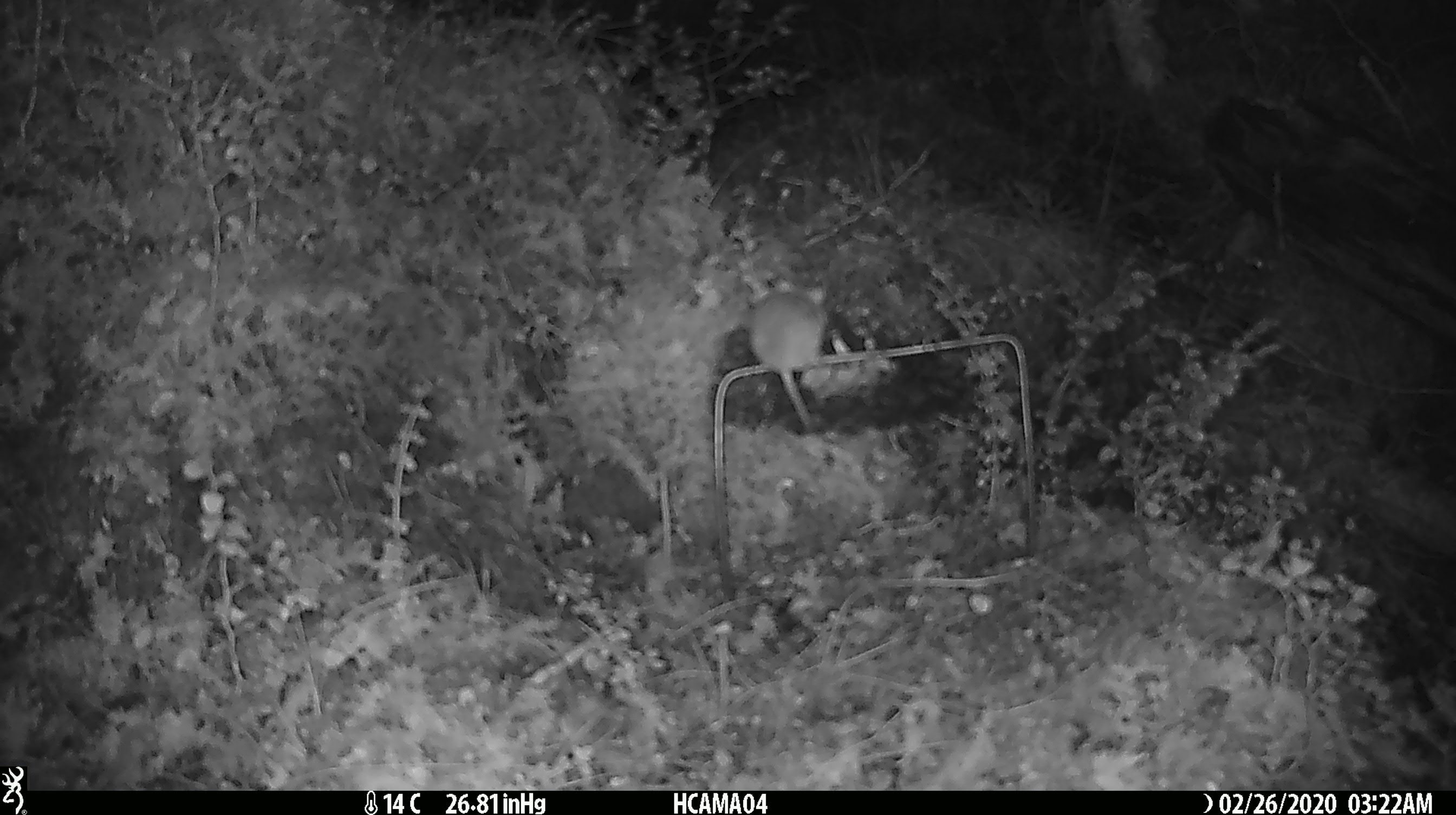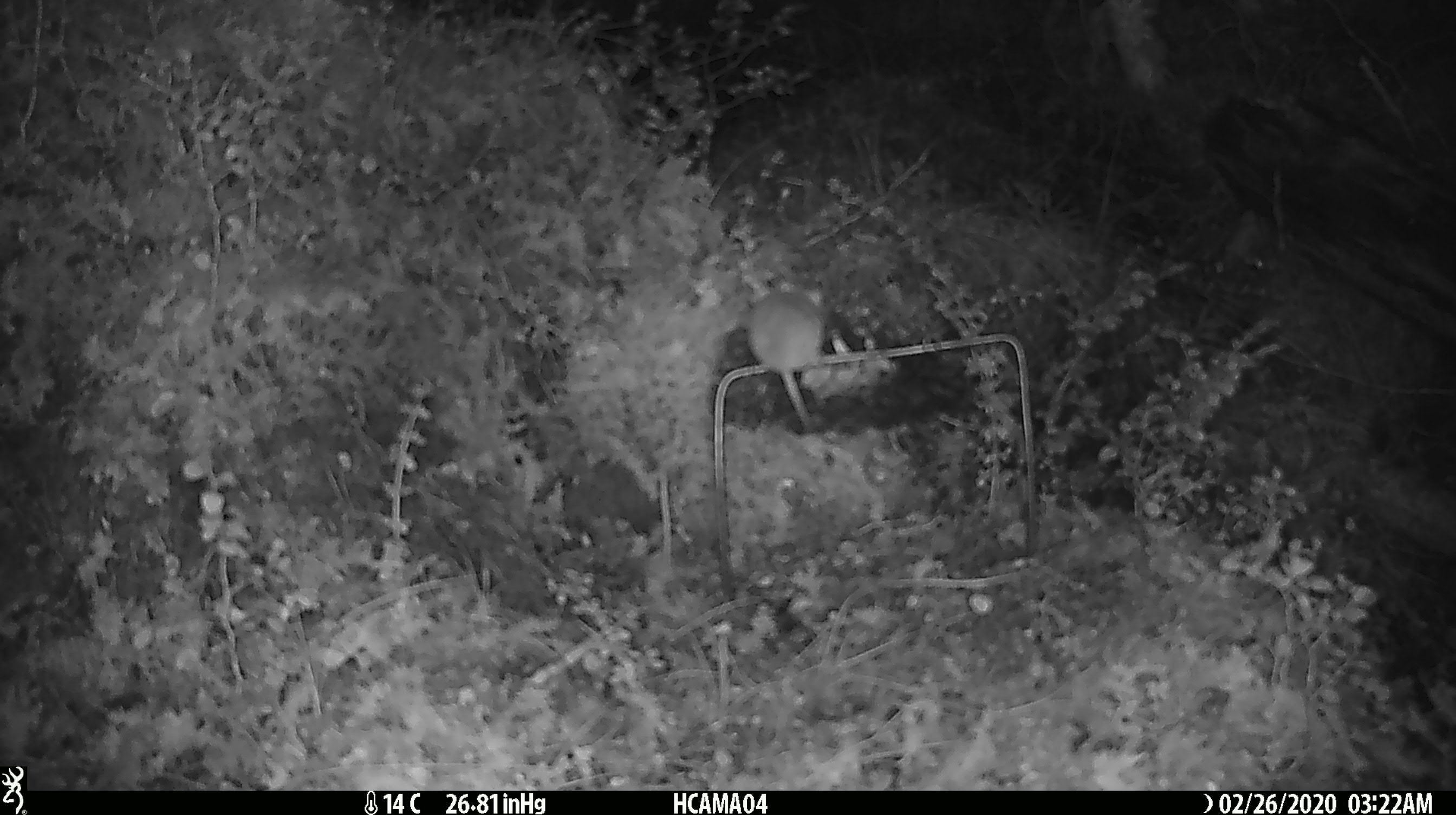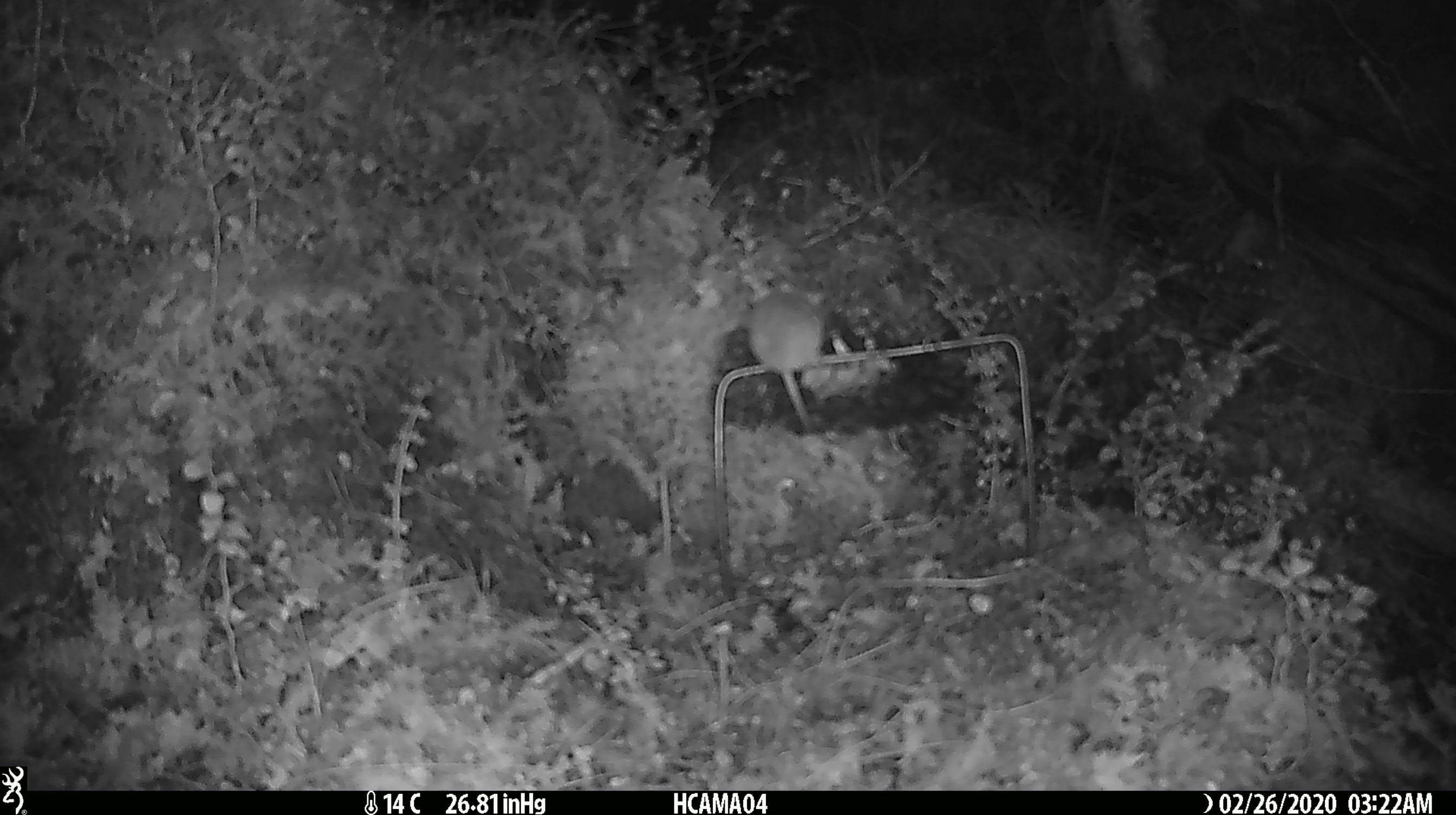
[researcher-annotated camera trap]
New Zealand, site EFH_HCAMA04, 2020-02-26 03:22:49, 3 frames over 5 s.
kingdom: Animalia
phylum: Chordata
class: Mammalia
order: Rodentia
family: Muridae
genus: Mus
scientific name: Mus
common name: mouse